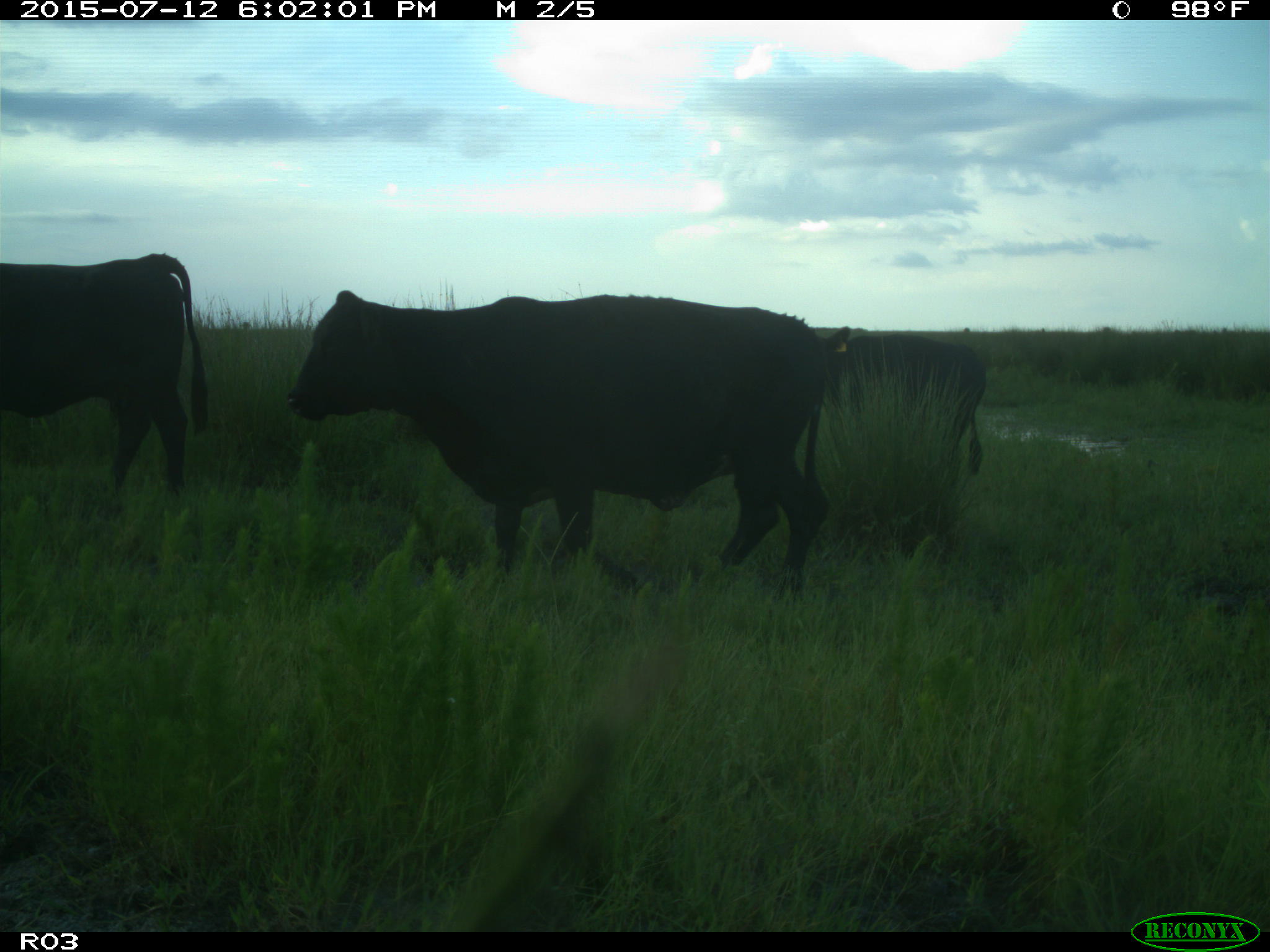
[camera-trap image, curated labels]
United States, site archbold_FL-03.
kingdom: Animalia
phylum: Chordata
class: Mammalia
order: Artiodactyla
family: Bovidae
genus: Bos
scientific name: Bos taurus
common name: domestic cow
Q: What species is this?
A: Bos taurus (domestic cow).